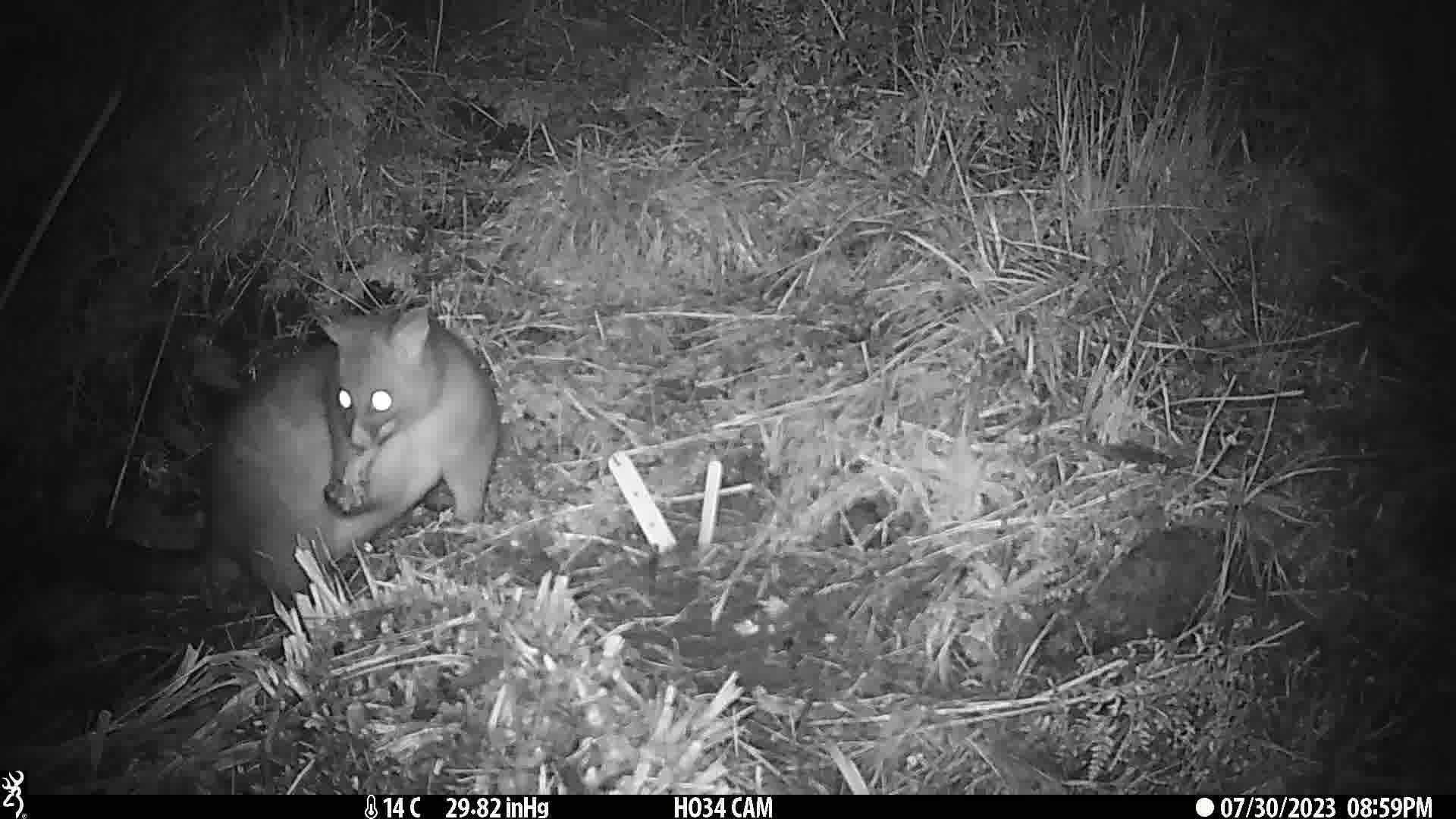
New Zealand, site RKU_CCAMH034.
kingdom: Animalia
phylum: Chordata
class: Mammalia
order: Diprotodontia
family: Phalangeridae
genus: Trichosurus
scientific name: Trichosurus vulpecula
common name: common brushtail possum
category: possum